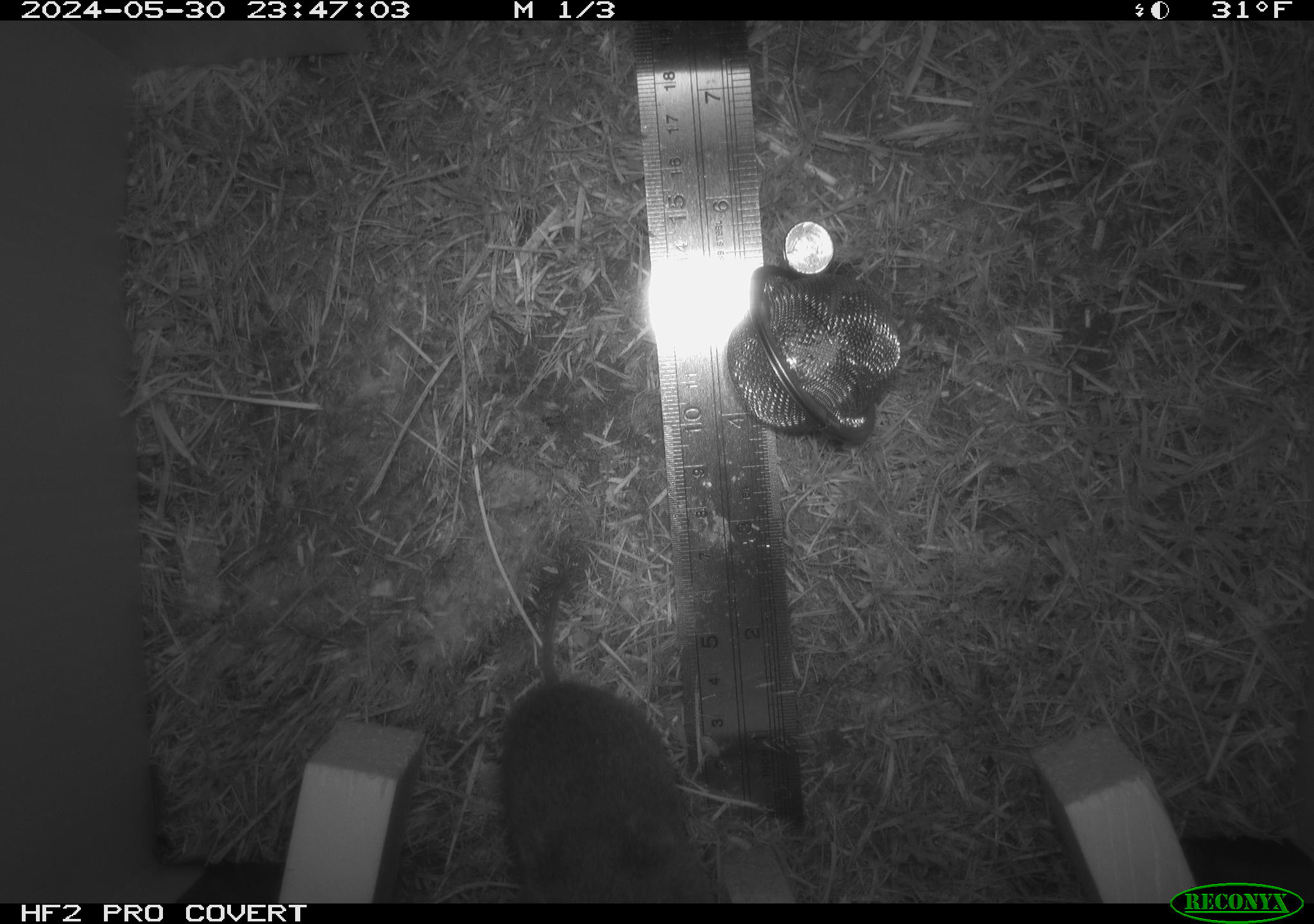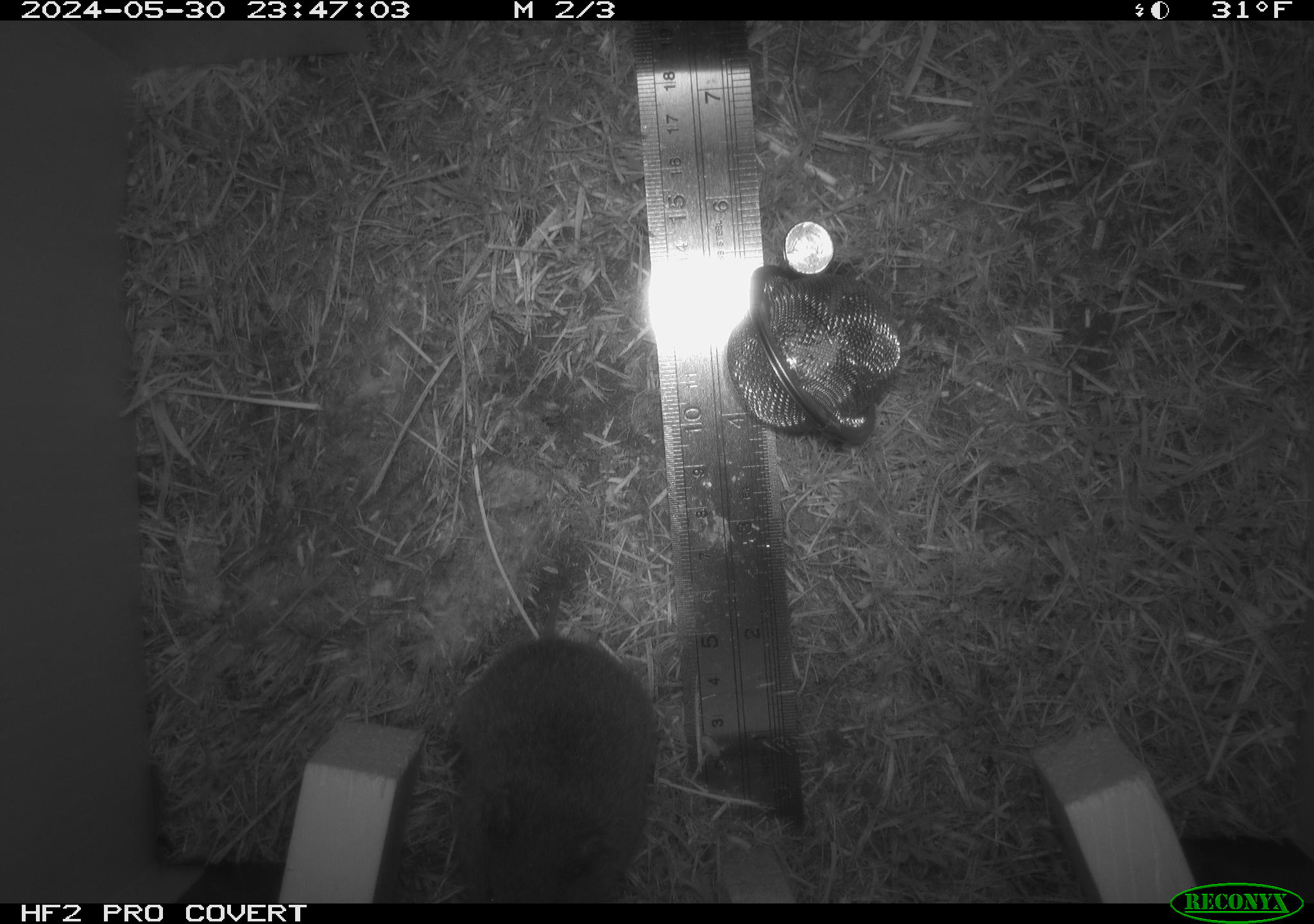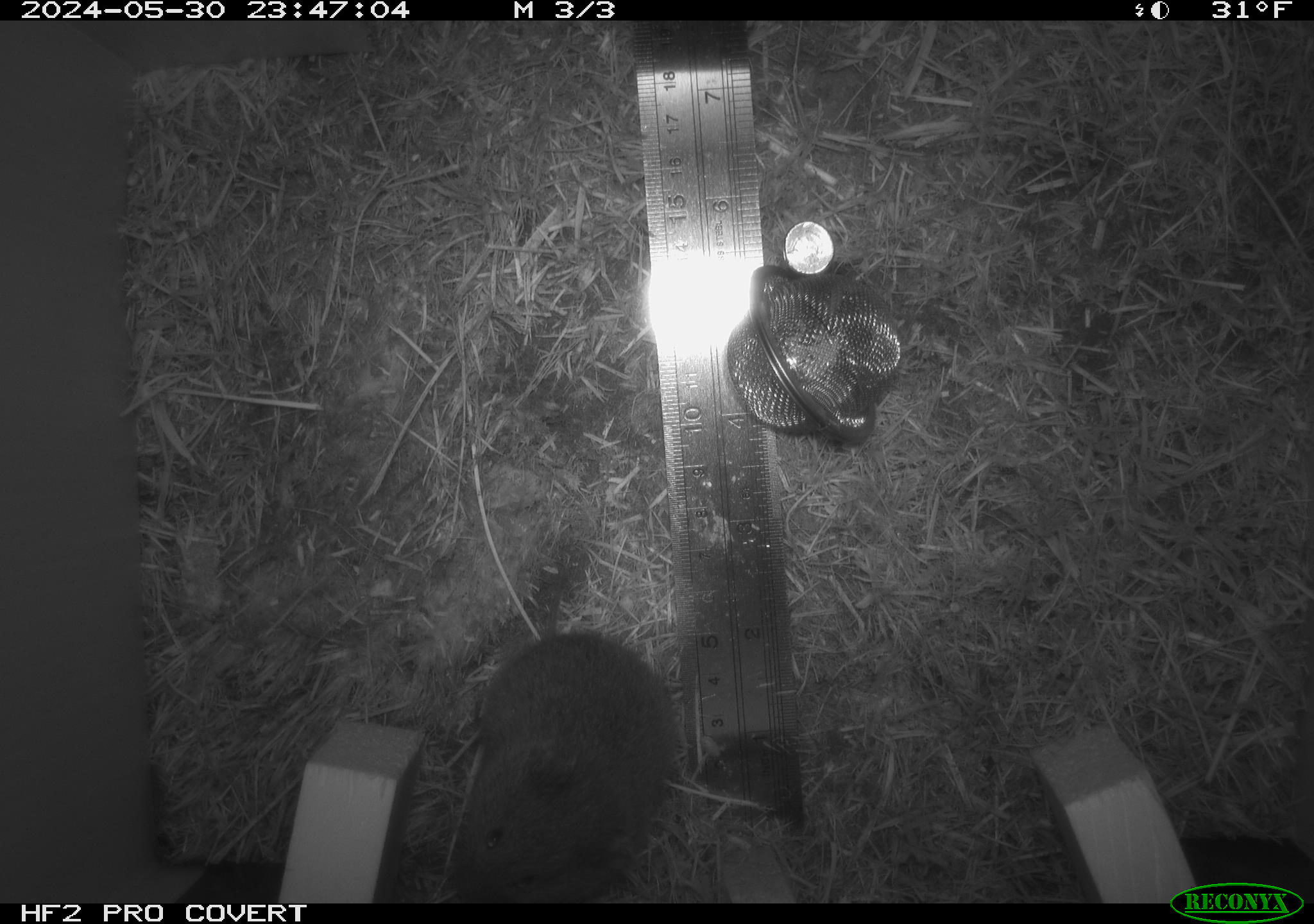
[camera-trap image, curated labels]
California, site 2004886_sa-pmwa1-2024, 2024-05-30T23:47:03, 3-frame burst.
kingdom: Animalia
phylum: Chordata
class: Mammalia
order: Rodentia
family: Cricetidae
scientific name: Arvicolinae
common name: voles, lemmings, and muskrats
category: arvicolinae subfamily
Arvicolinae subfamily (voles, lemmings, and muskrats) (Arvicolinae).